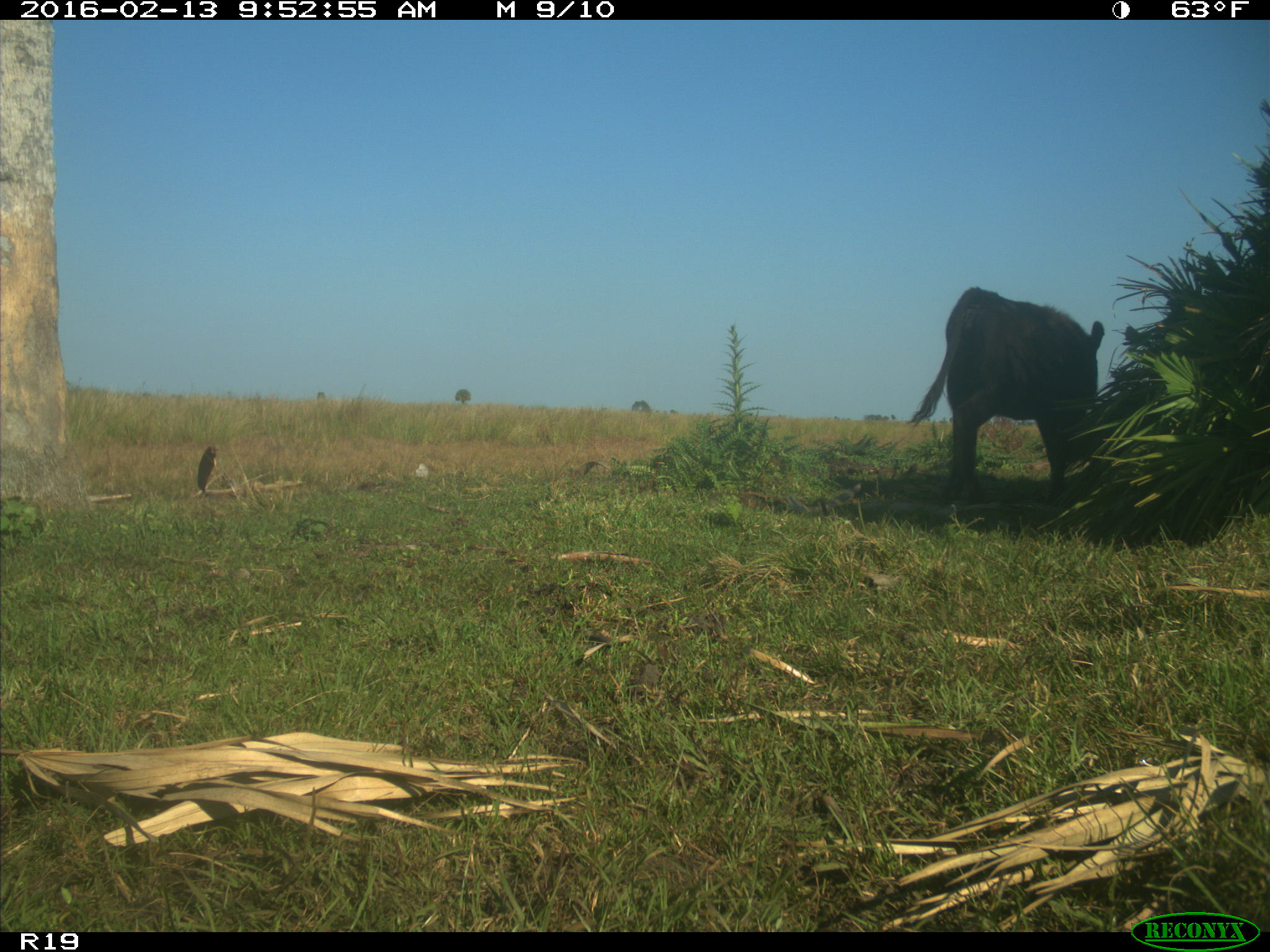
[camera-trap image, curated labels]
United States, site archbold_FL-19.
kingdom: Animalia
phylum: Chordata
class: Mammalia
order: Artiodactyla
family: Bovidae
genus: Bos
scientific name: Bos taurus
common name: domestic cow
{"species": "Bos taurus (domestic cow)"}